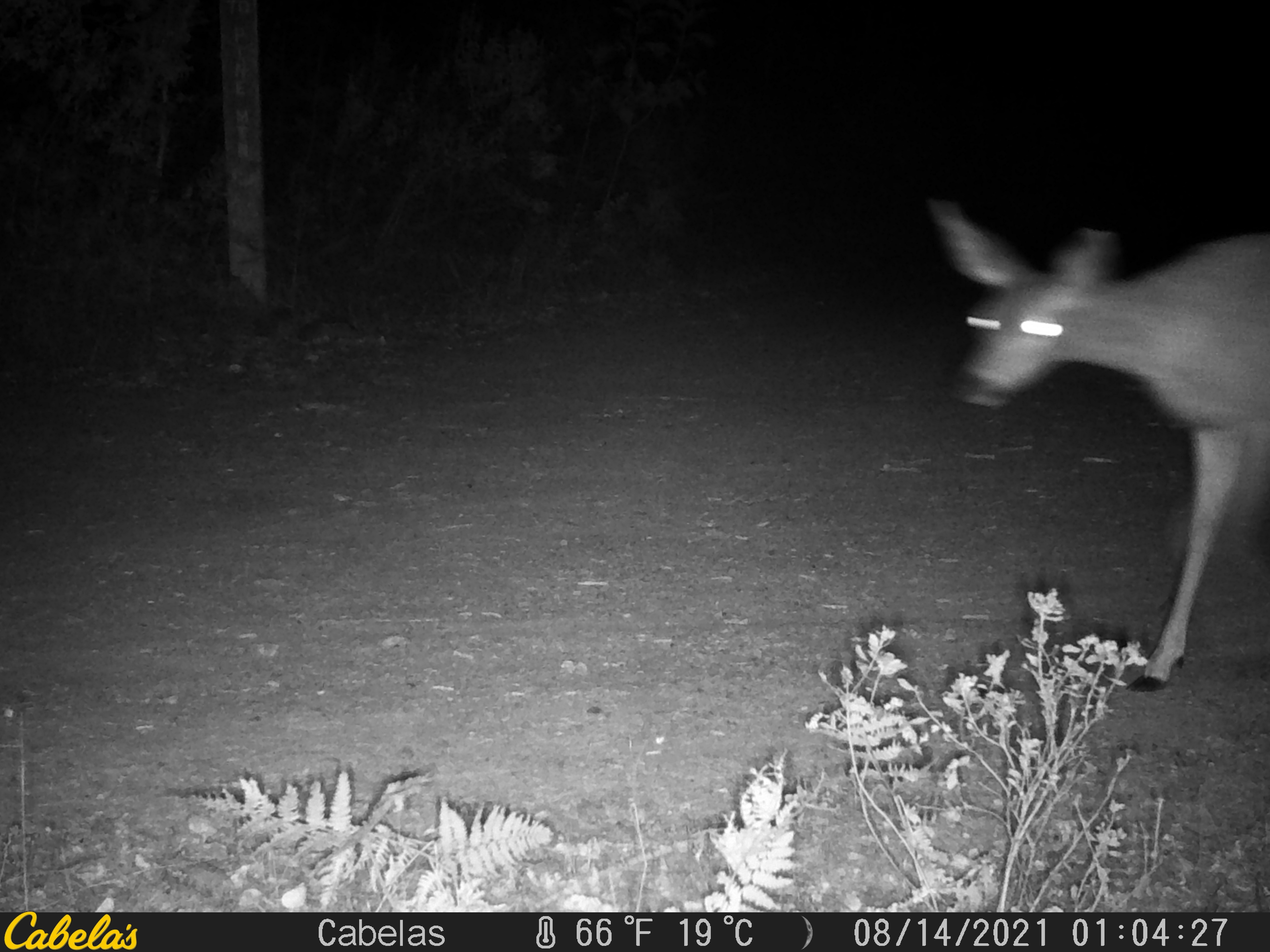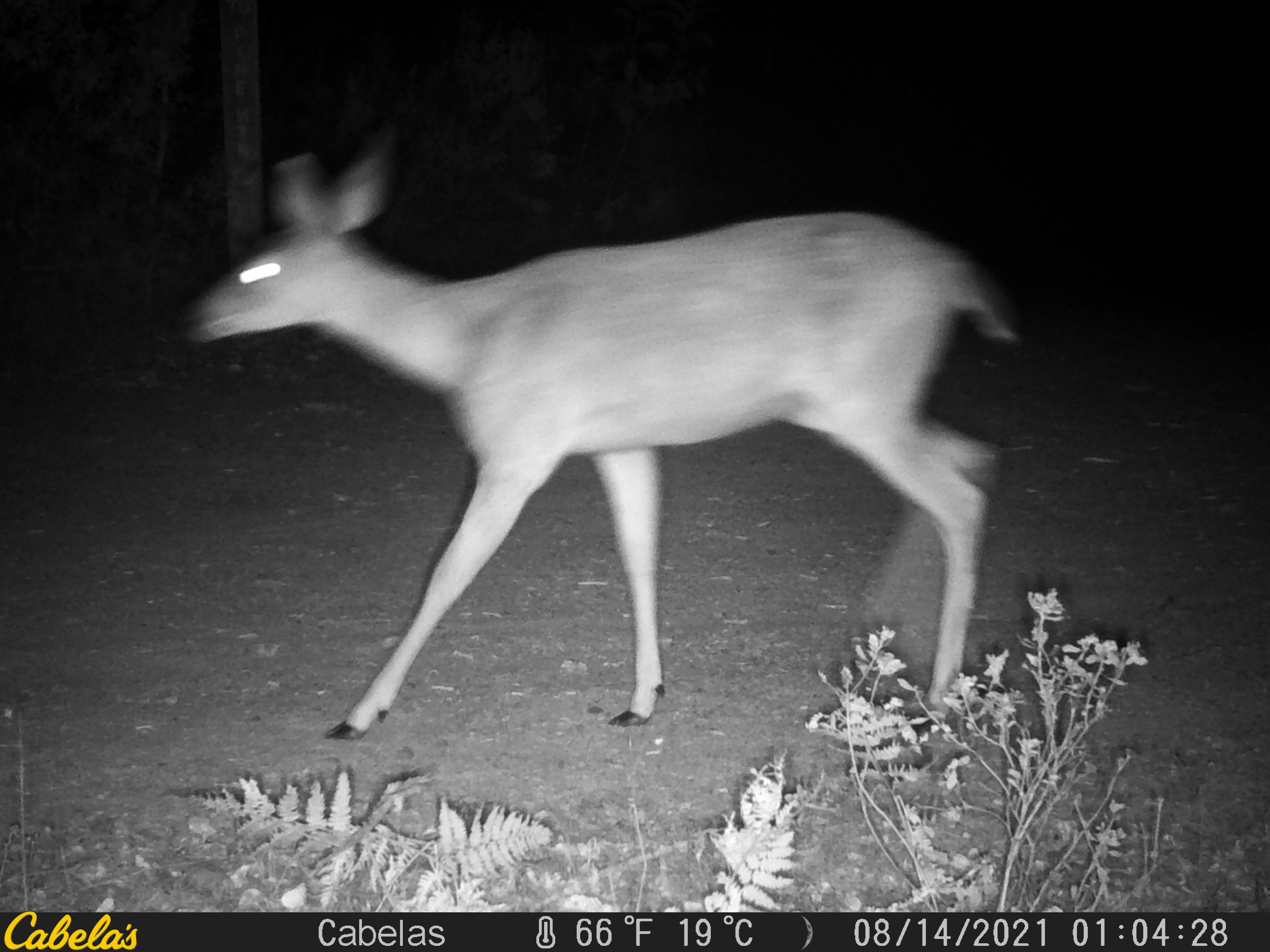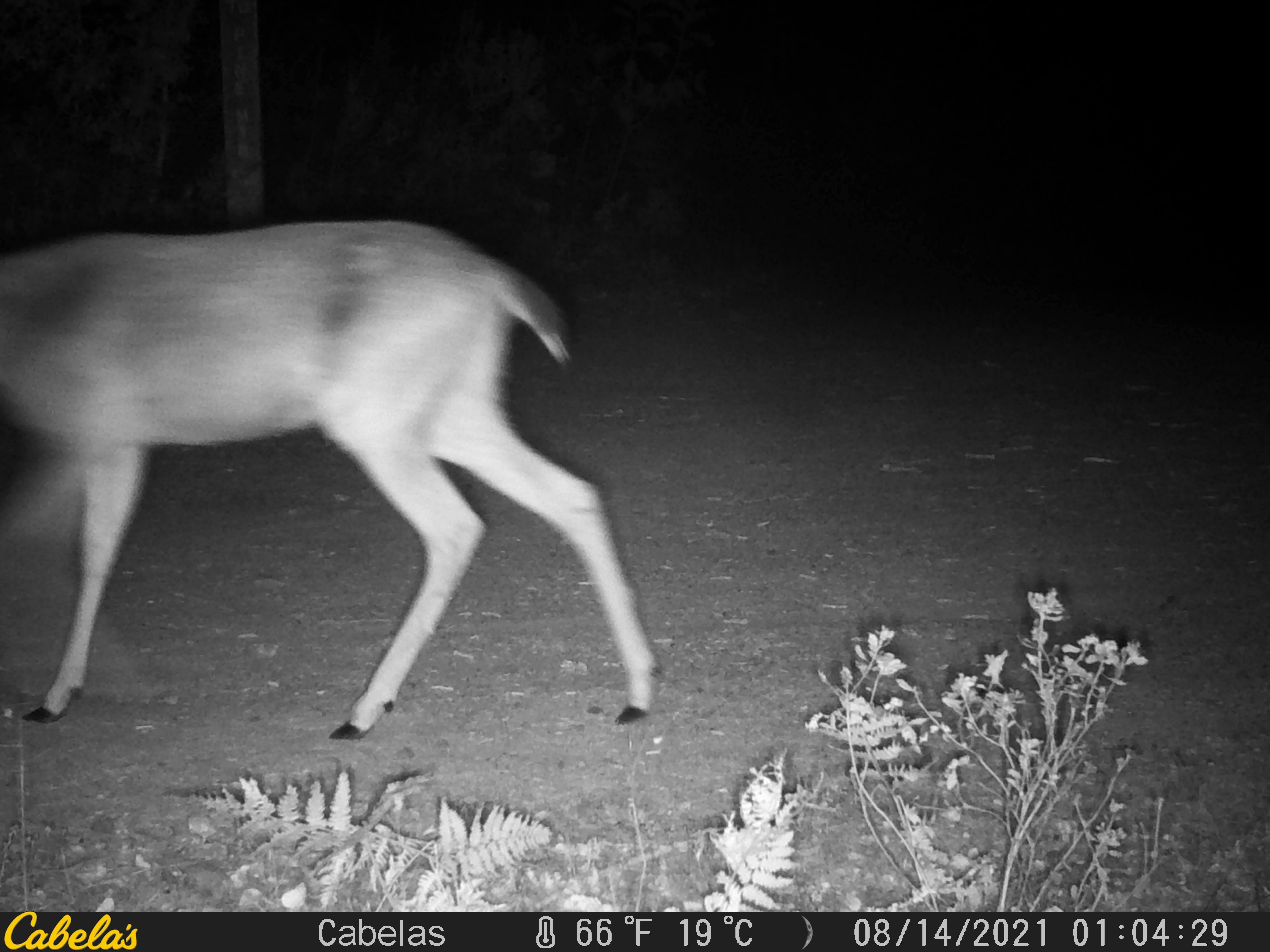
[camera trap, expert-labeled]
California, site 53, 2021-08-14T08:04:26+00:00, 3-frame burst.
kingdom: Animalia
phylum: Chordata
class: Mammalia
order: Artiodactyla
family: Cervidae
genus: Odocoileus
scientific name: Odocoileus hemionus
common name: mule deer